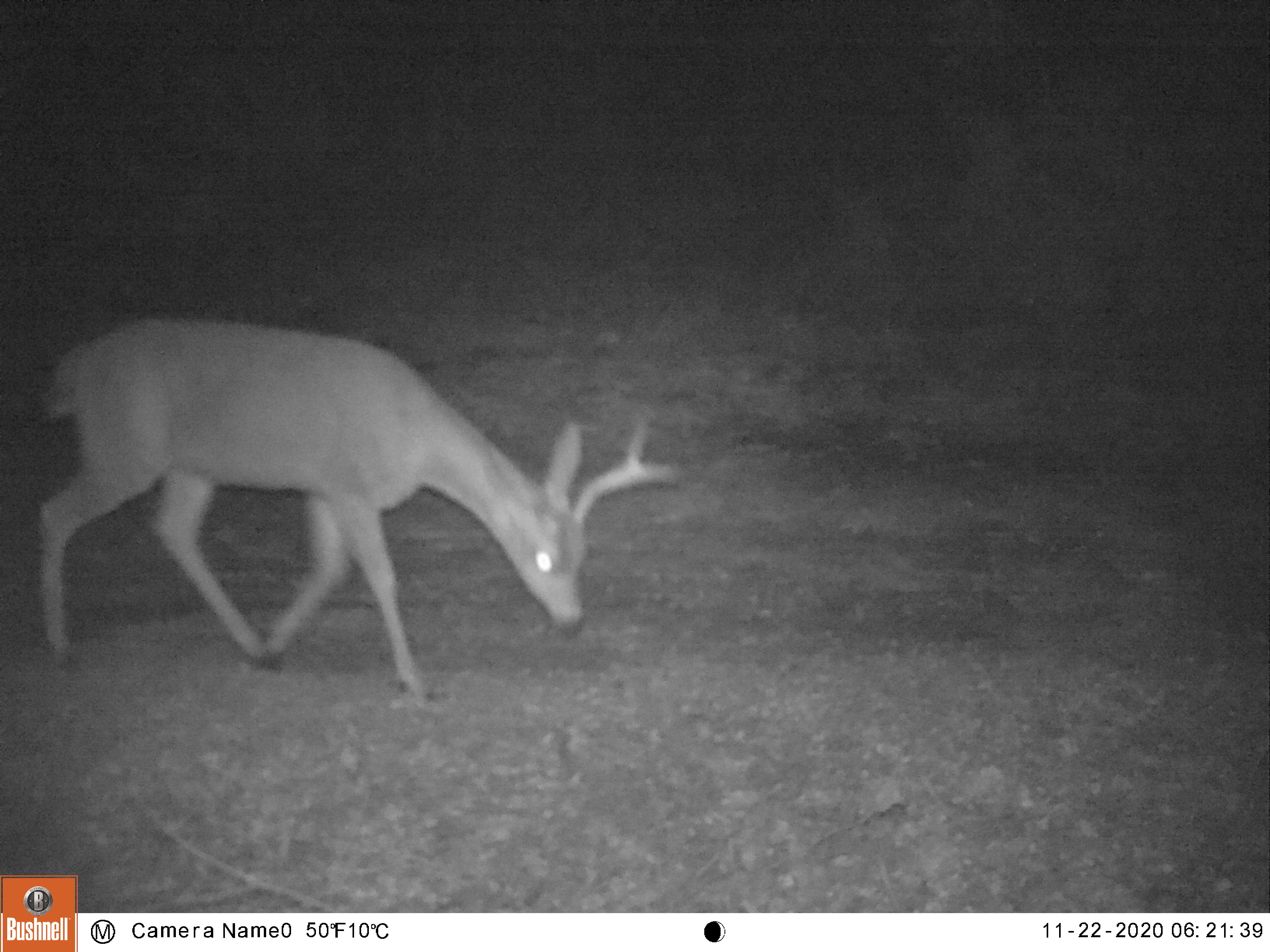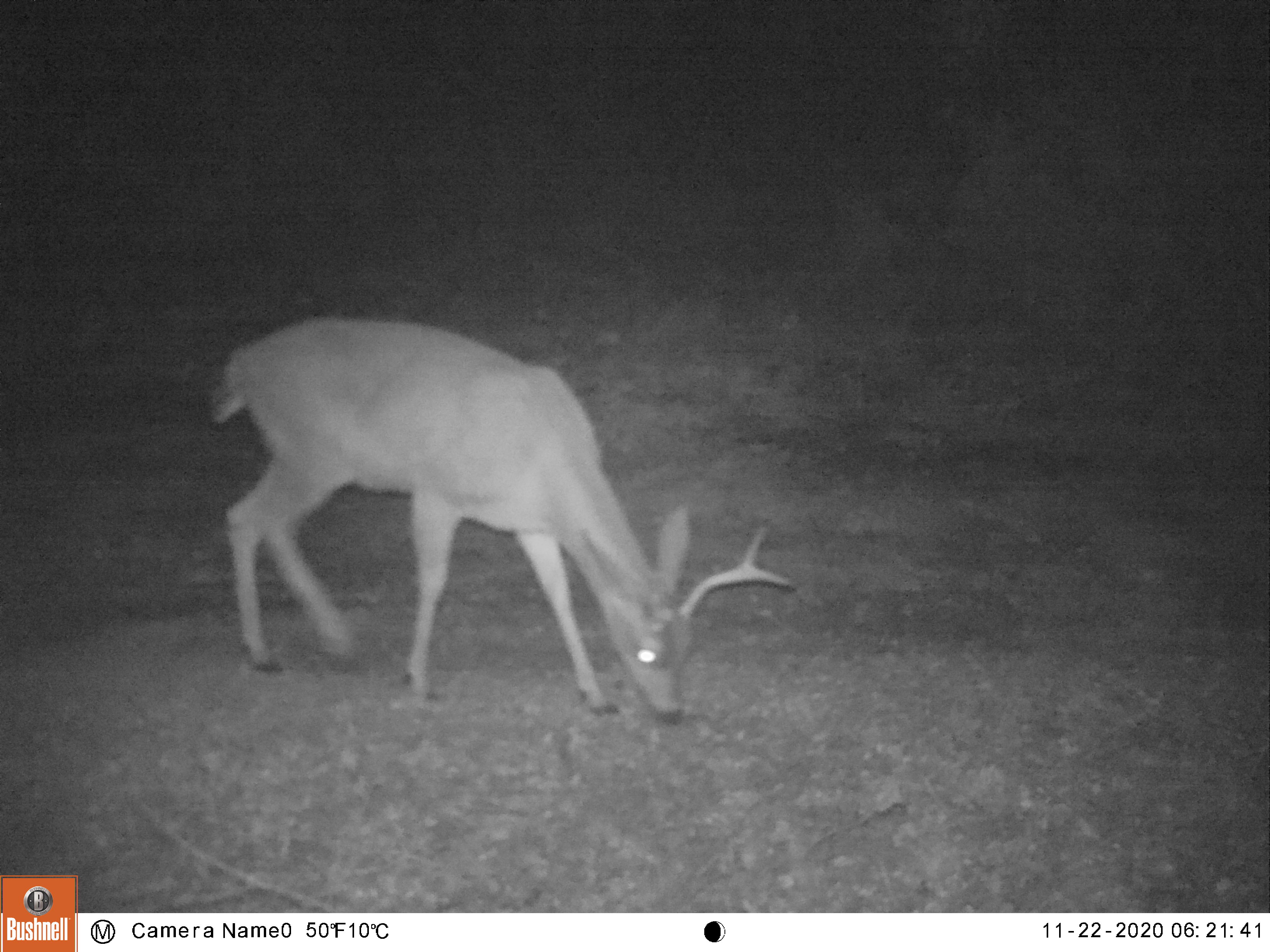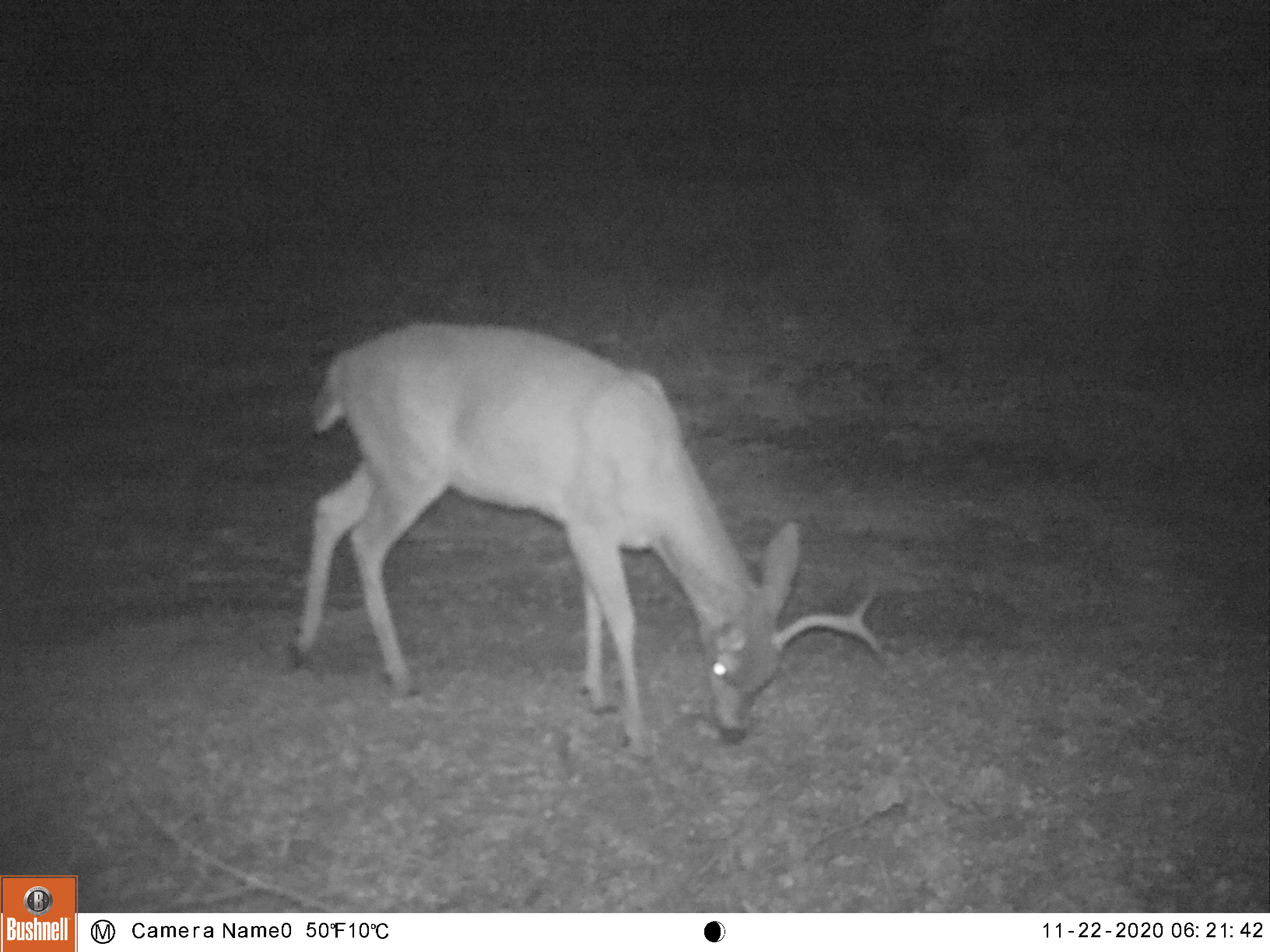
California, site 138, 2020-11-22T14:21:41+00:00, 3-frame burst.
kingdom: Animalia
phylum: Chordata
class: Mammalia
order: Artiodactyla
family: Cervidae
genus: Odocoileus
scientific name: Odocoileus hemionus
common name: mule deer